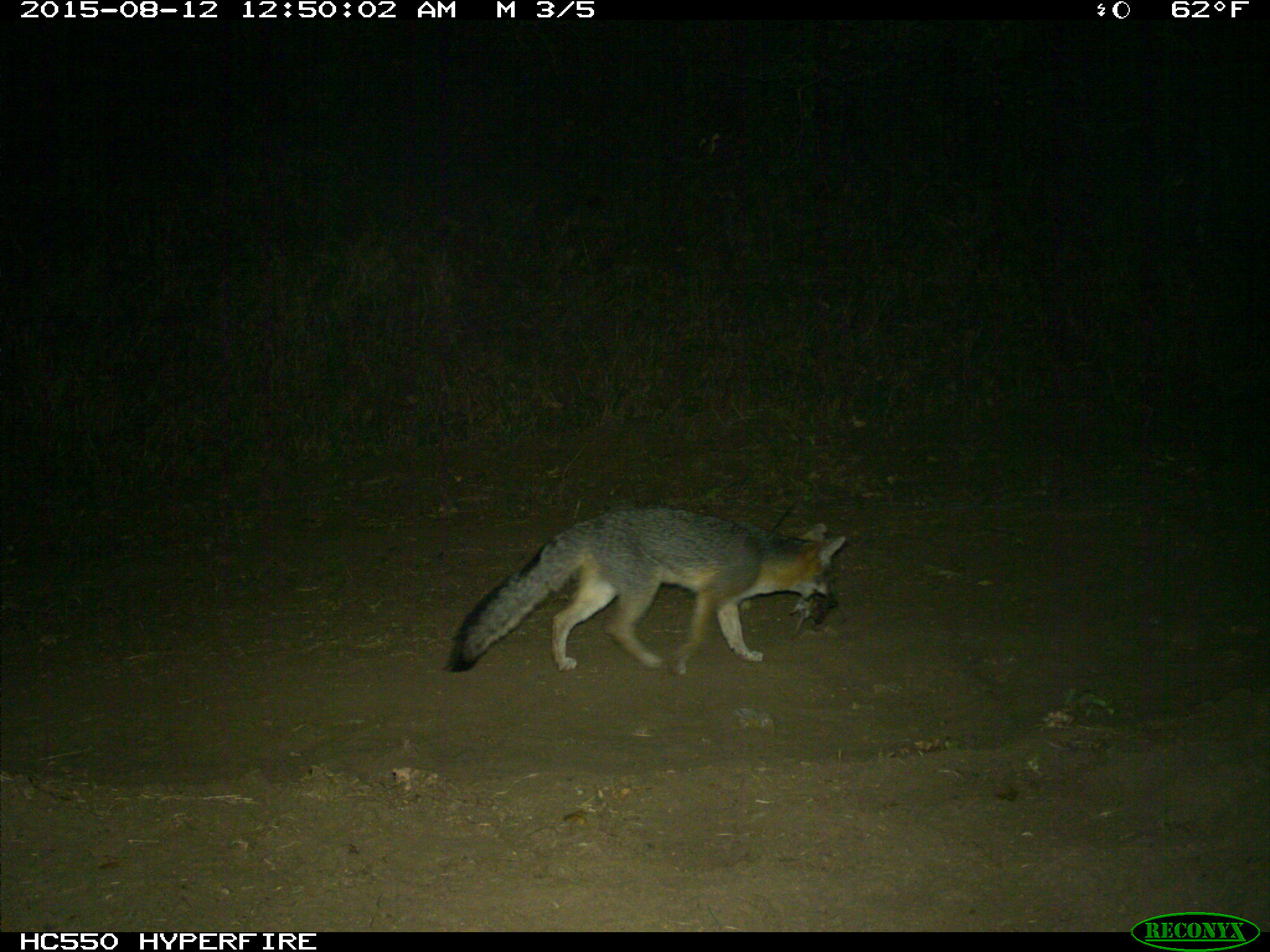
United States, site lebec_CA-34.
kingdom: Animalia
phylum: Chordata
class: Mammalia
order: Carnivora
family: Canidae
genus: Urocyon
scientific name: Urocyon cinereoargenteus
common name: gray fox